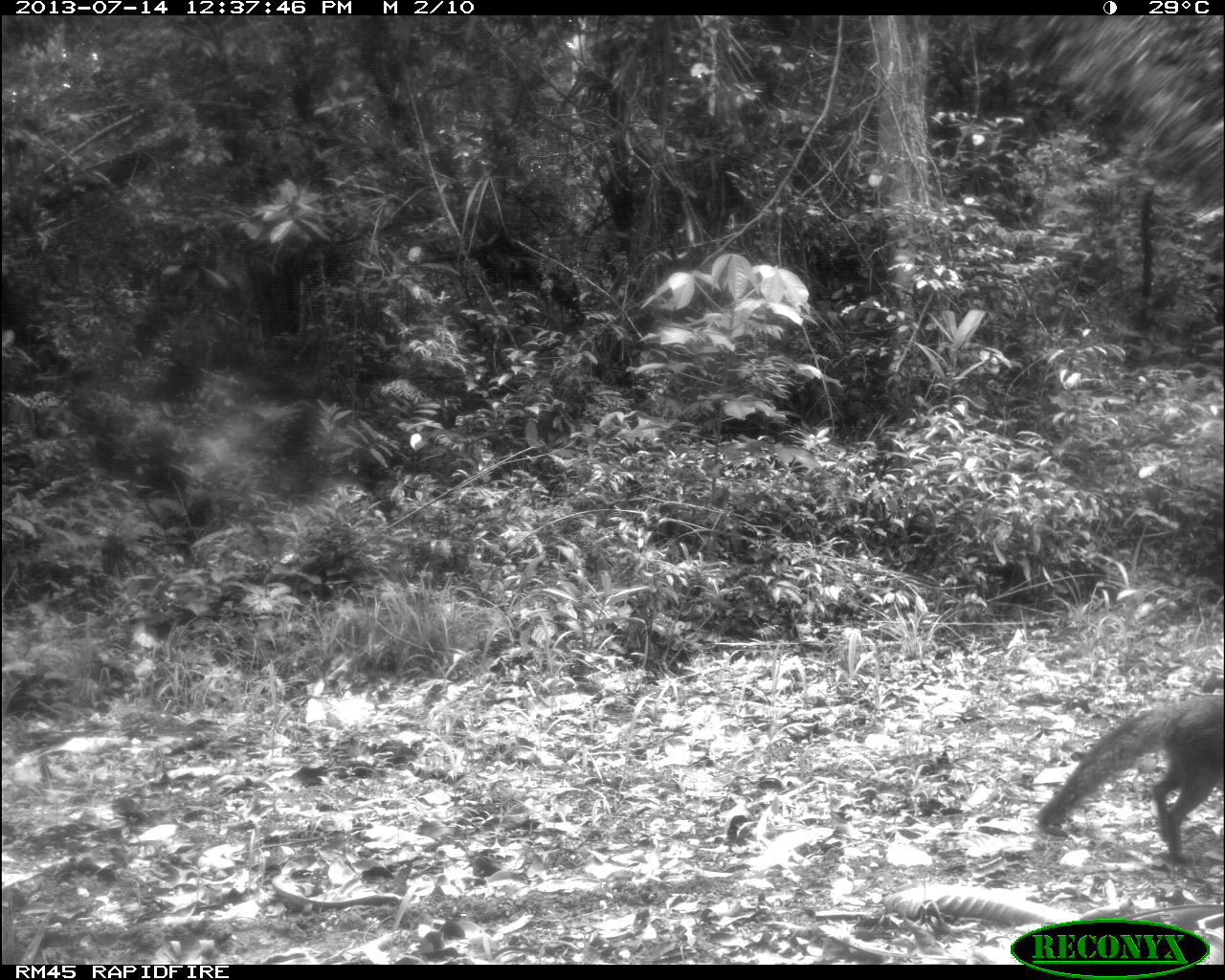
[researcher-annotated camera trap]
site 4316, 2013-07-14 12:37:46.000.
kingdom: Animalia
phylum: Chordata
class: Mammalia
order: Carnivora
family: Canidae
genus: Urocyon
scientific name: Urocyon cinereoargenteus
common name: gray fox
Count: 1.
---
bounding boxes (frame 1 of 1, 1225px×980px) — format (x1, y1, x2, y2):
urocyon cinereoargenteus: (1034, 693, 1225, 860)